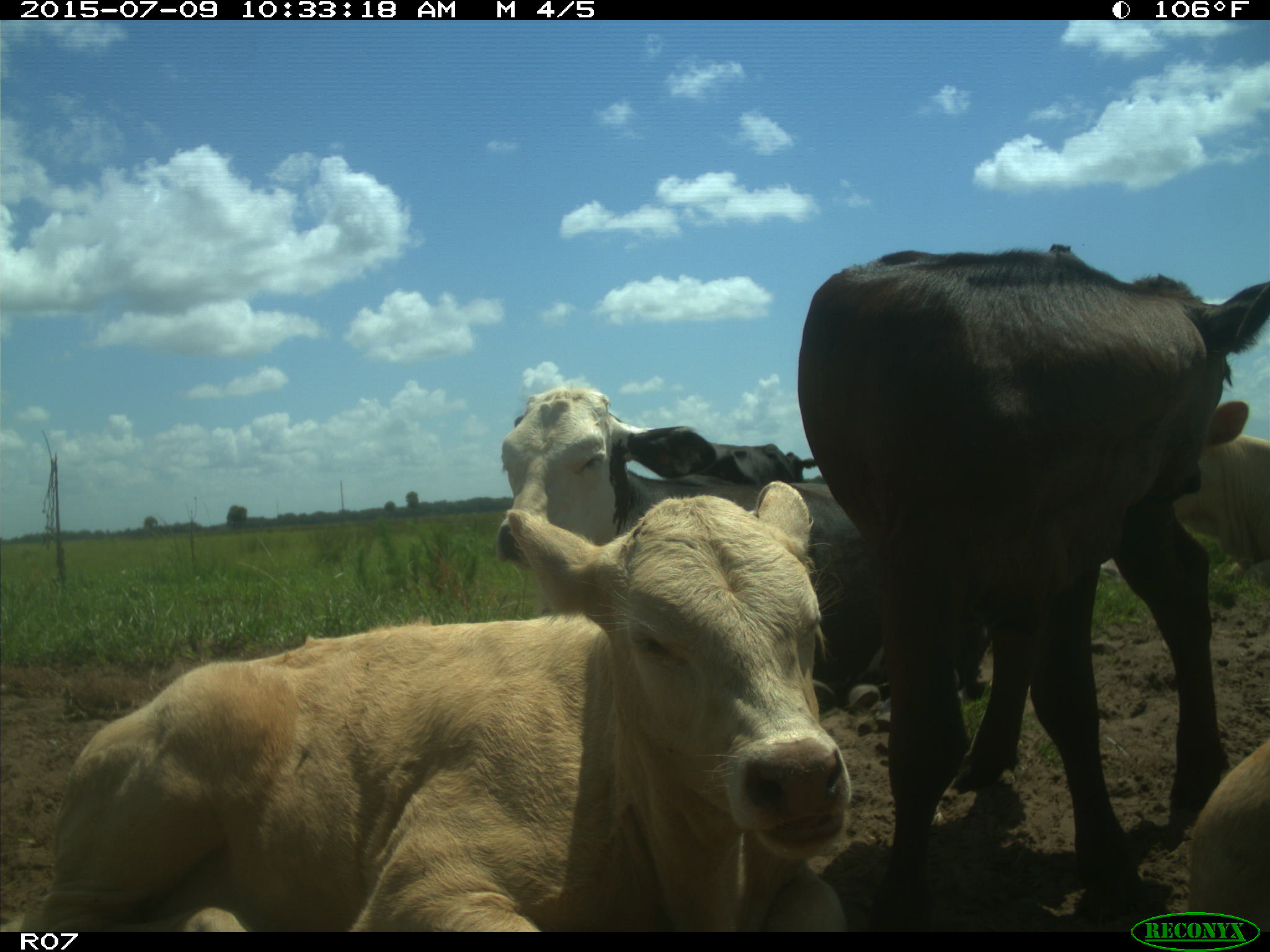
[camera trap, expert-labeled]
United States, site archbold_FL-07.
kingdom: Animalia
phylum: Chordata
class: Mammalia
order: Artiodactyla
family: Bovidae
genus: Bos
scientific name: Bos taurus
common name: domestic cow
Bos taurus (domestic cow).